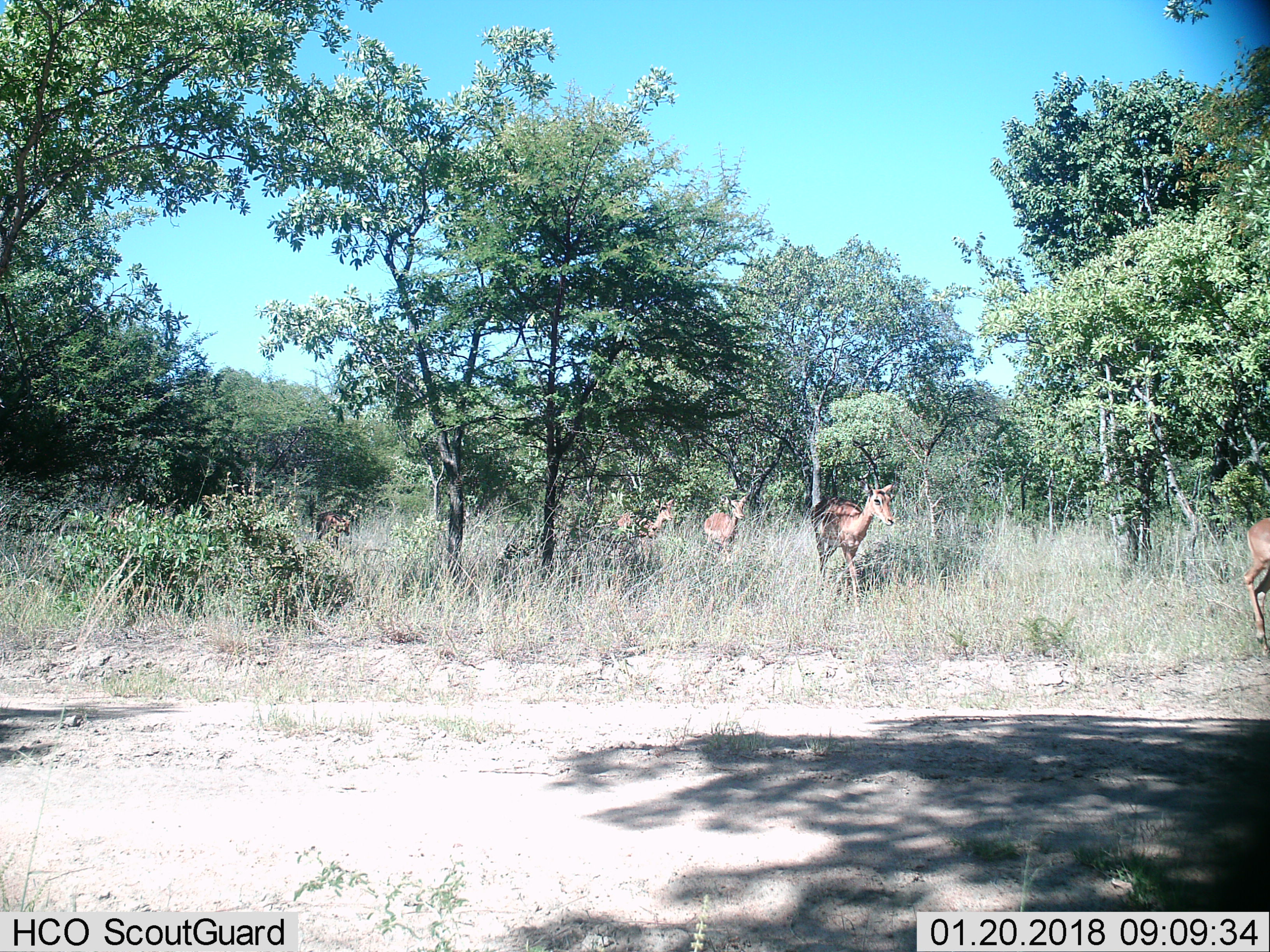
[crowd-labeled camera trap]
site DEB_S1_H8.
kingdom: Animalia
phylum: Chordata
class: Mammalia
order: Artiodactyla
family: Bovidae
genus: Aepyceros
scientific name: Aepyceros melampus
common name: impala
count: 4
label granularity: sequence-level